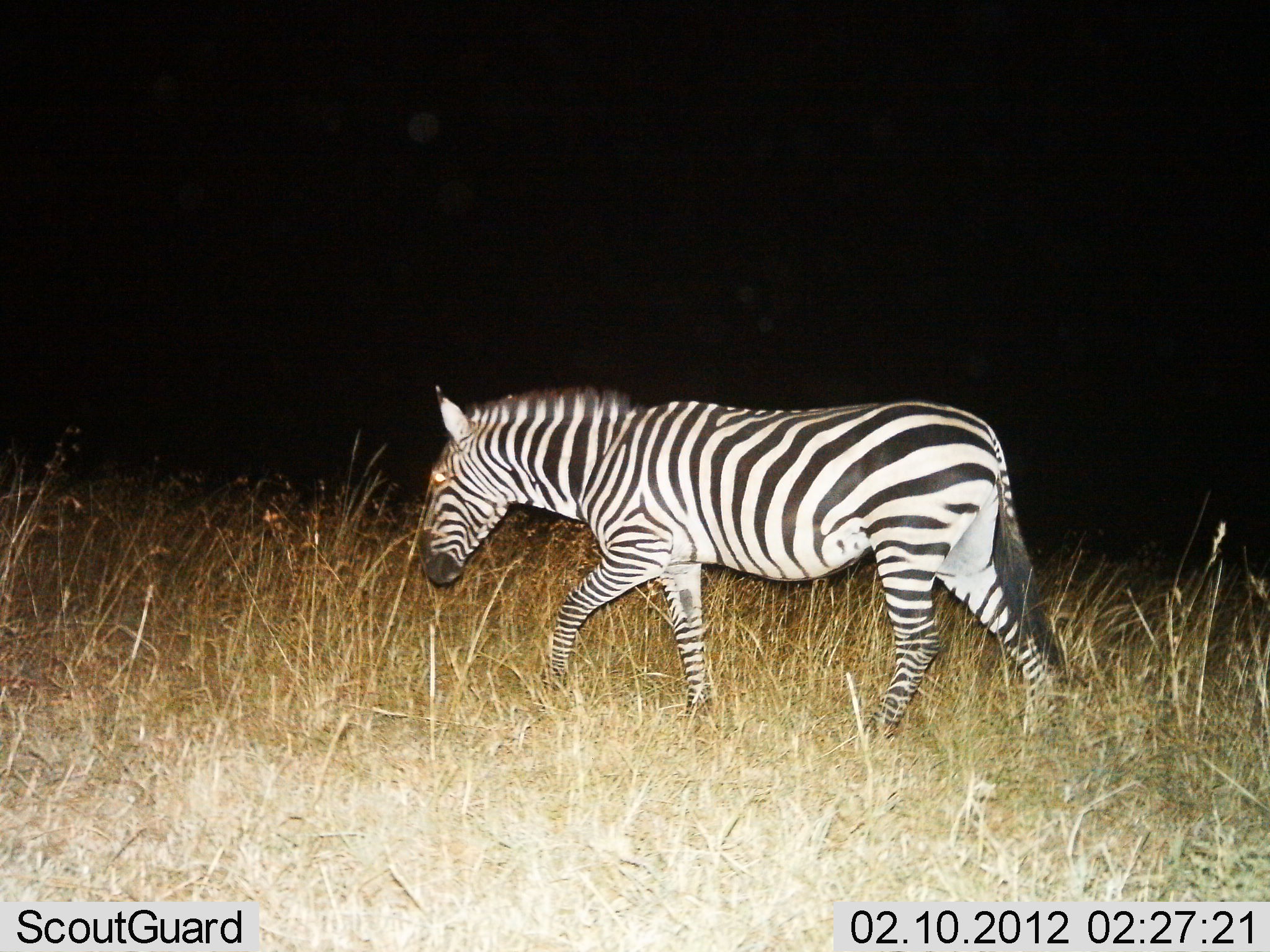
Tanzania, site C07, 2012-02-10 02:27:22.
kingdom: Animalia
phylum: Chordata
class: Mammalia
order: Perissodactyla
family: Equidae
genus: Equus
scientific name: Equus quagga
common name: plains zebra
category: zebra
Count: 1.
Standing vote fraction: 4%.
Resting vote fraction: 0%.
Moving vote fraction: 100%.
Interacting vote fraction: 0%.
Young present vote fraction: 0%.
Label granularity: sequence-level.